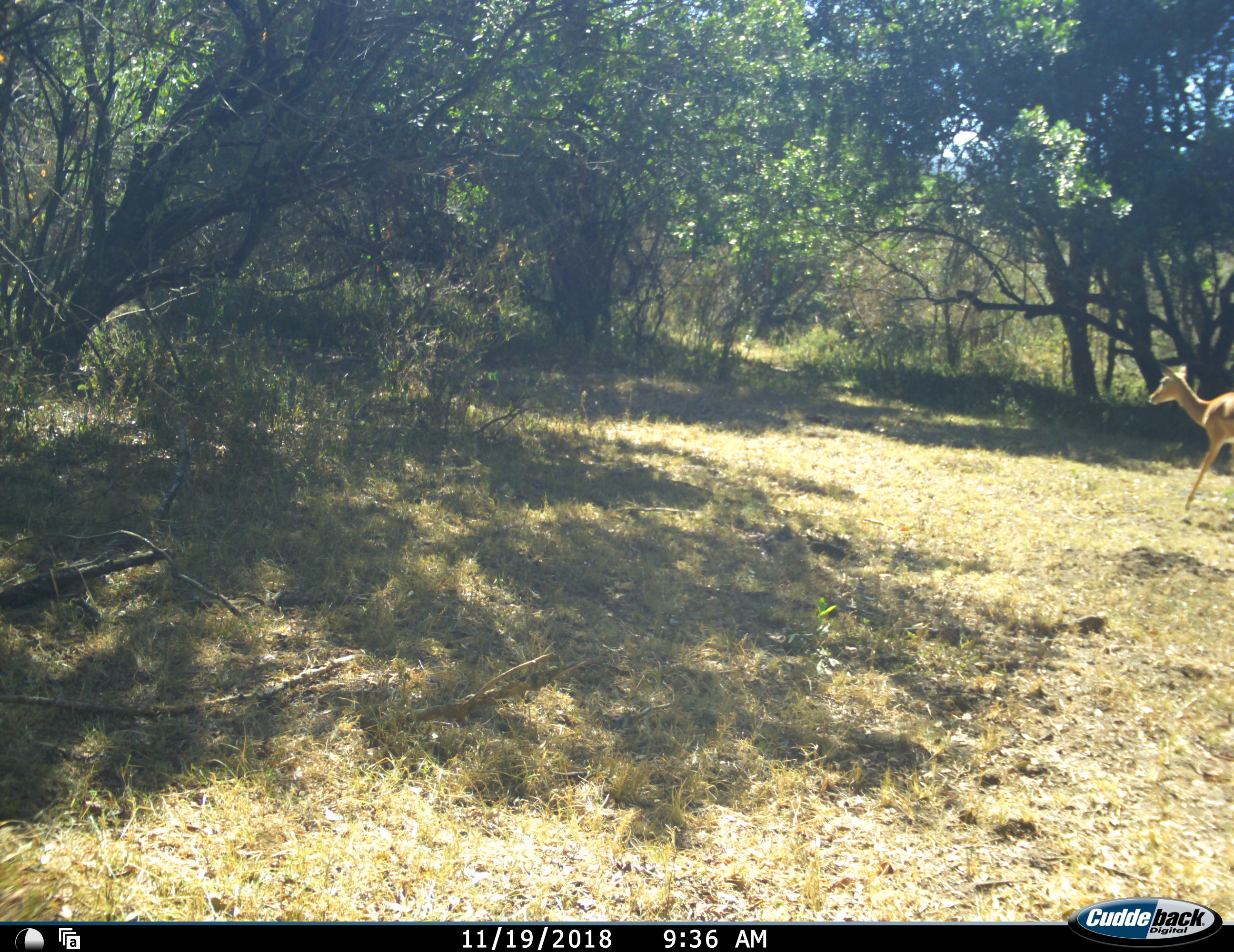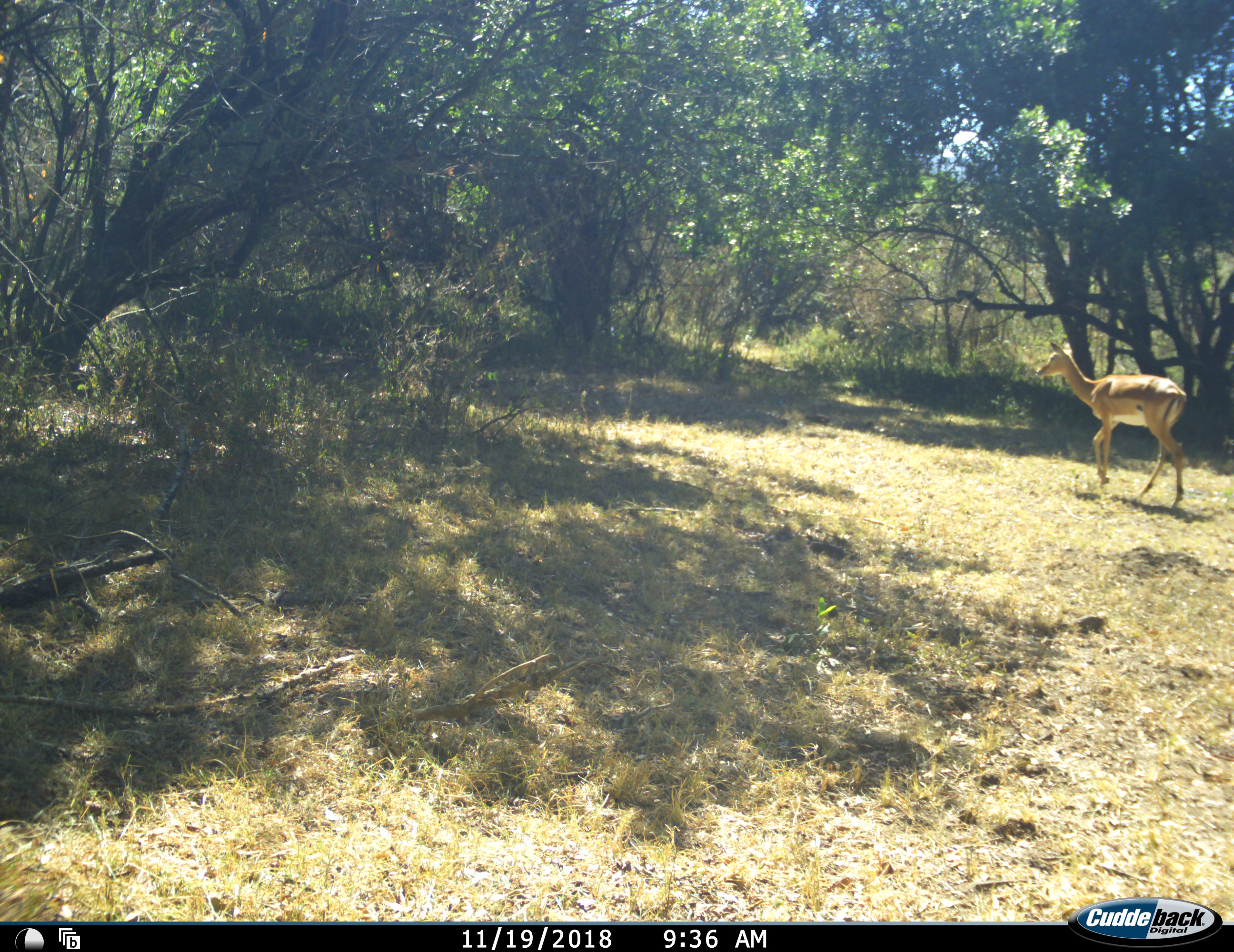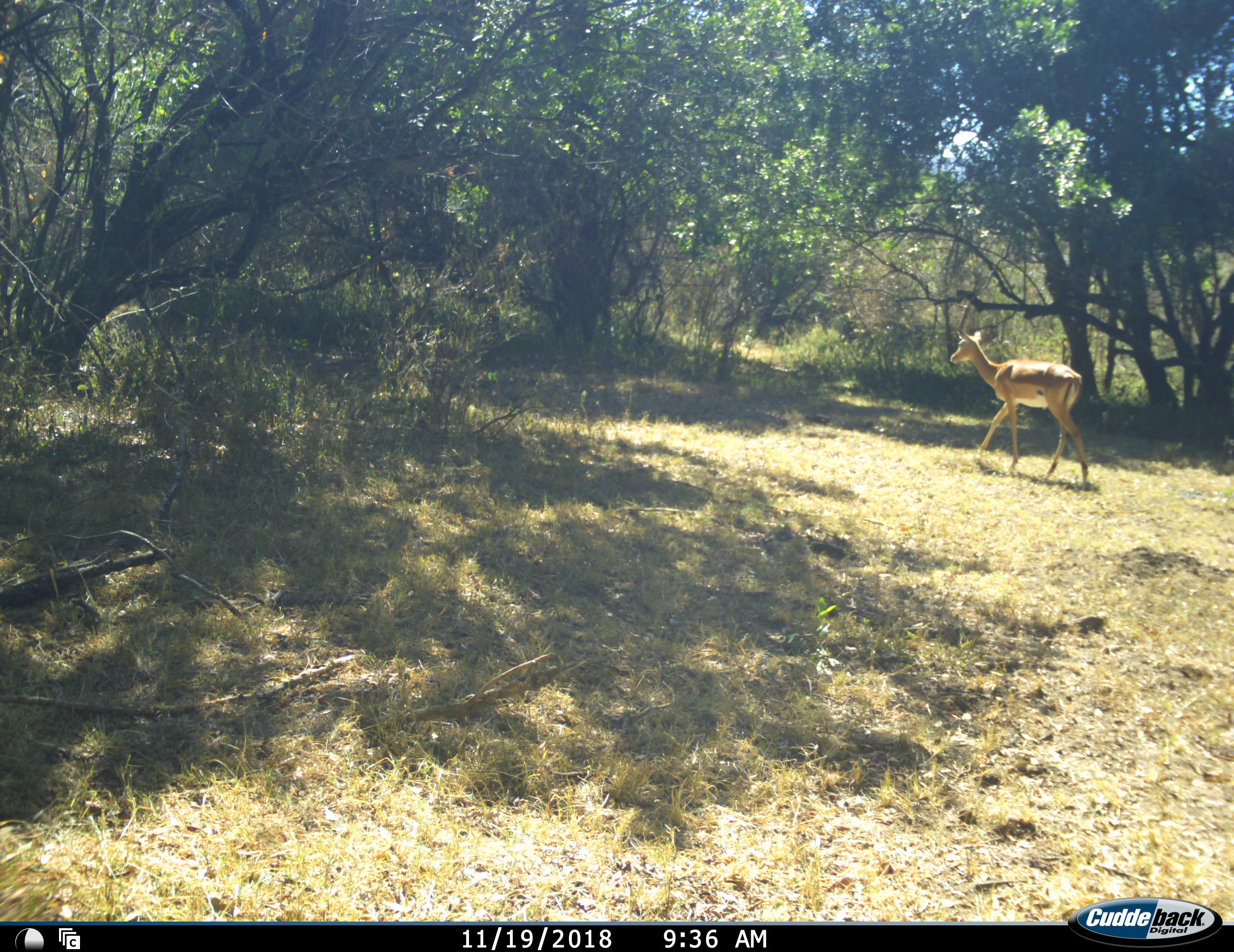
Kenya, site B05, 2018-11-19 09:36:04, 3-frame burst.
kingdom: Animalia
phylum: Chordata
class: Mammalia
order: Artiodactyla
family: Bovidae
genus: Aepyceros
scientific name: Aepyceros melampus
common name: impala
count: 1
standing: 11%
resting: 0%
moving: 100%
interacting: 0%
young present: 0%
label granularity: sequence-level